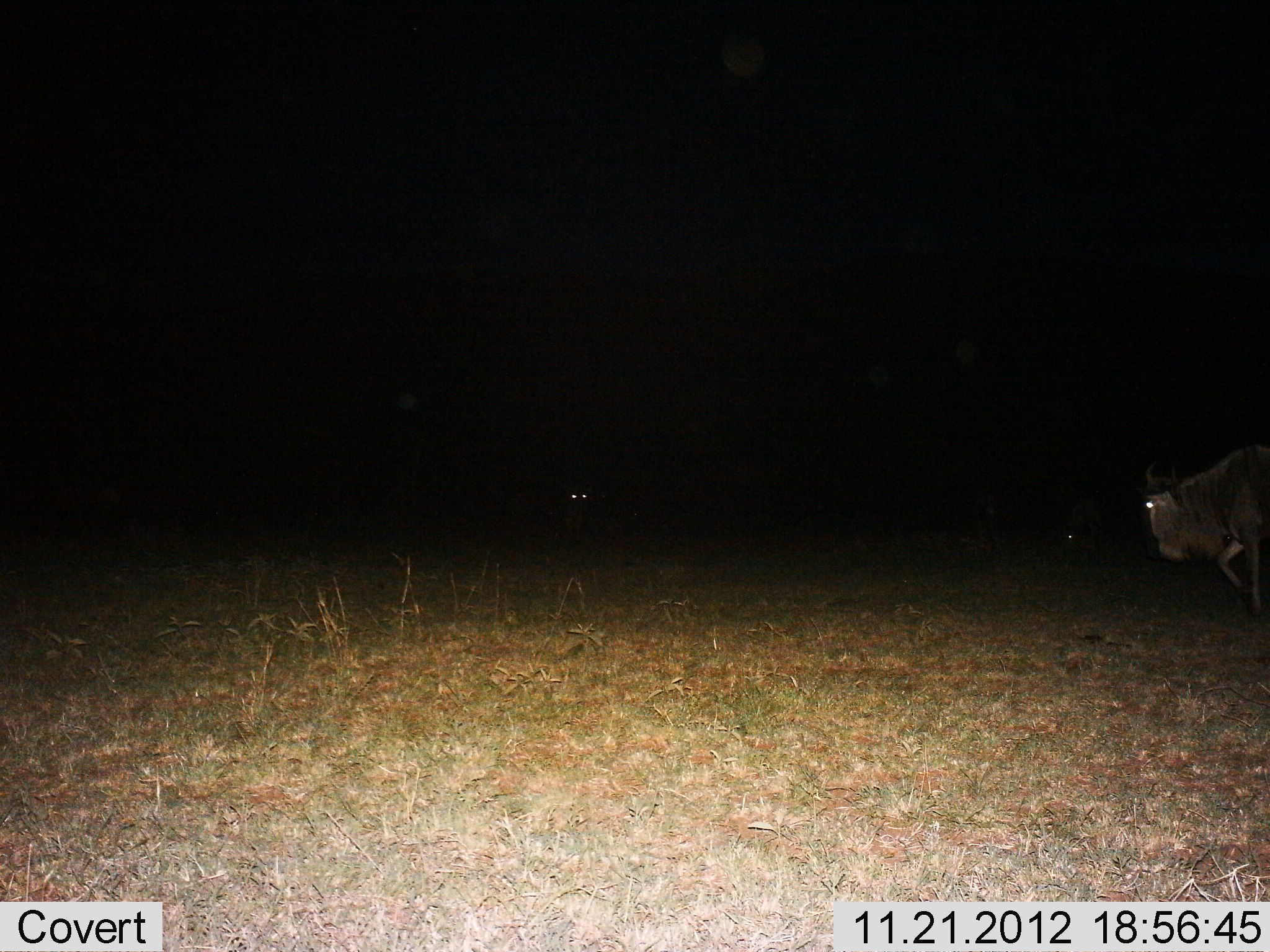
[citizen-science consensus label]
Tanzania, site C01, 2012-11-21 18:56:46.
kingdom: Animalia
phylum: Chordata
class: Mammalia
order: Artiodactyla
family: Bovidae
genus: Connochaetes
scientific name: Connochaetes taurinus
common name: blue wildebeest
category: wildebeest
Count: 2.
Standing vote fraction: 44%.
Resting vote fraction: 0%.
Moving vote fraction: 56%.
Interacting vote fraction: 6%.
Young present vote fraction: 0%.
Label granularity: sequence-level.